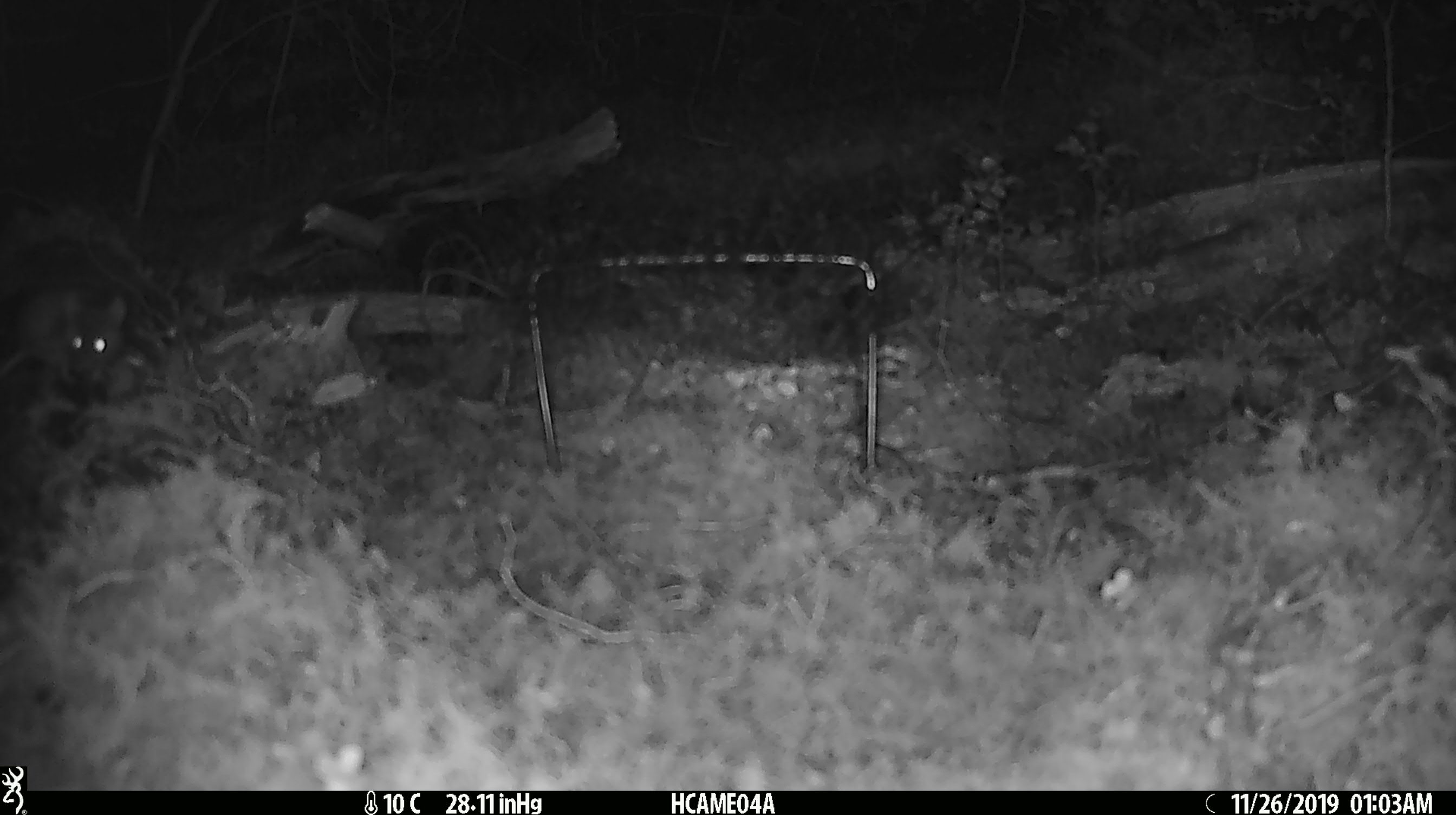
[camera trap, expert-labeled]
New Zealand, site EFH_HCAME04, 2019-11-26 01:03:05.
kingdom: Animalia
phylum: Chordata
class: Mammalia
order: Rodentia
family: Muridae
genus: Mus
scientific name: Mus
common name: mouse